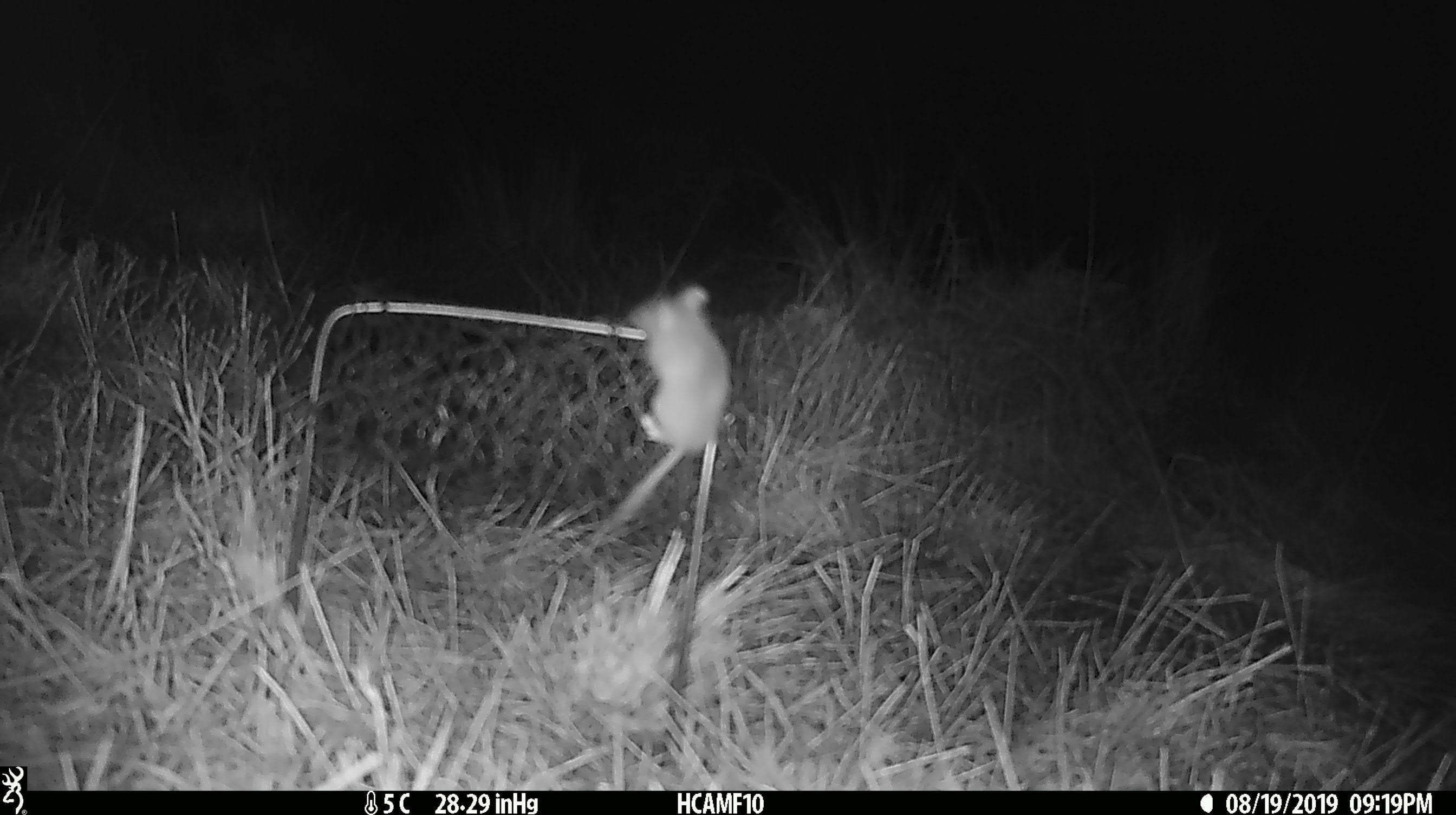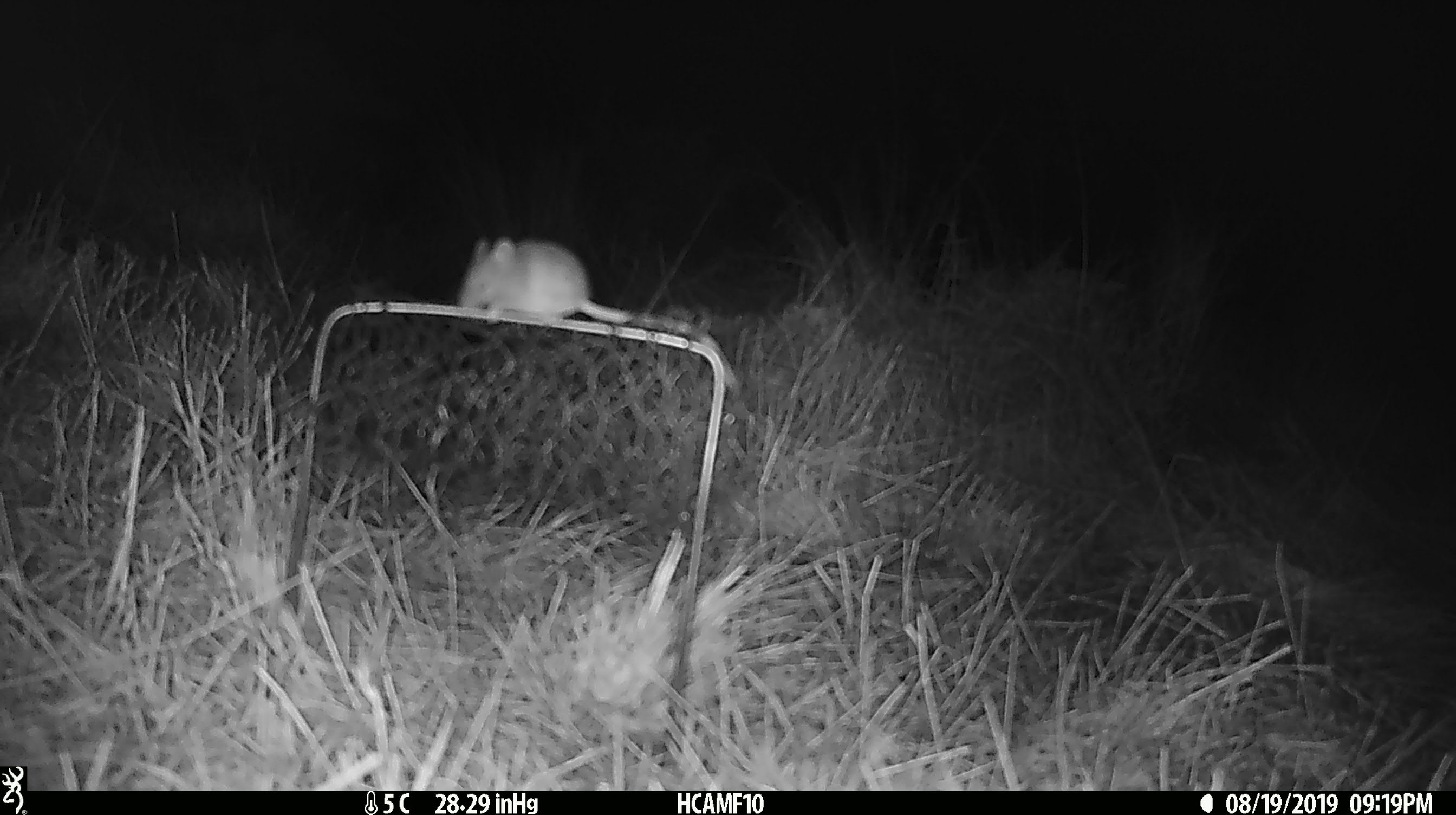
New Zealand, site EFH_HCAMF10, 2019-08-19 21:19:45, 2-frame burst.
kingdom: Animalia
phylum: Chordata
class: Mammalia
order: Rodentia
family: Muridae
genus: Mus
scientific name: Mus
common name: mouse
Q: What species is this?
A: Mouse (Mus).